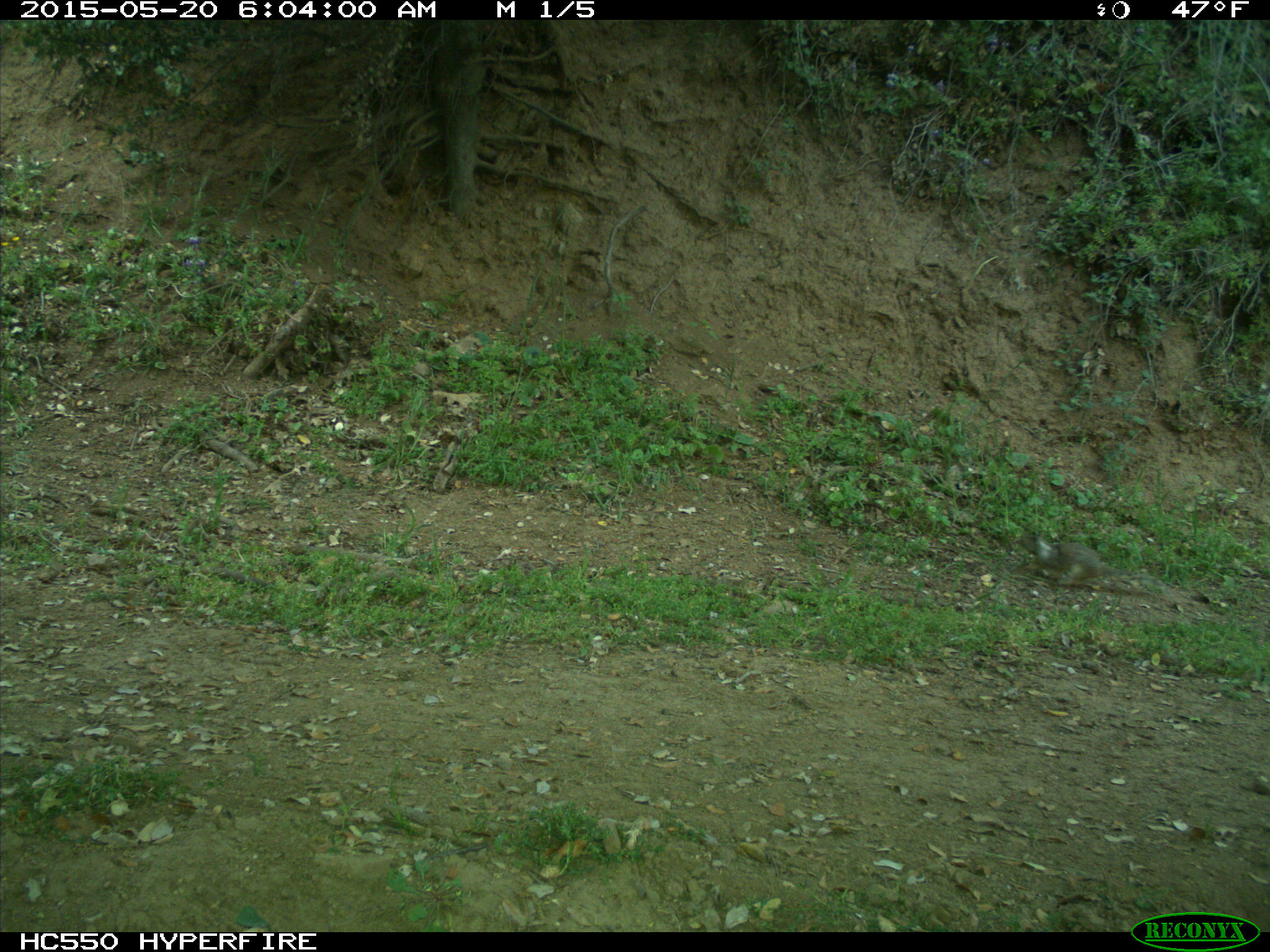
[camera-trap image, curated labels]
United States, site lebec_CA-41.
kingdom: Animalia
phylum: Chordata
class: Mammalia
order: Rodentia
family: Sciuridae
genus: Otospermophilus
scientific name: Otospermophilus beecheyi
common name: california ground squirrel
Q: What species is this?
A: Otospermophilus beecheyi (california ground squirrel).